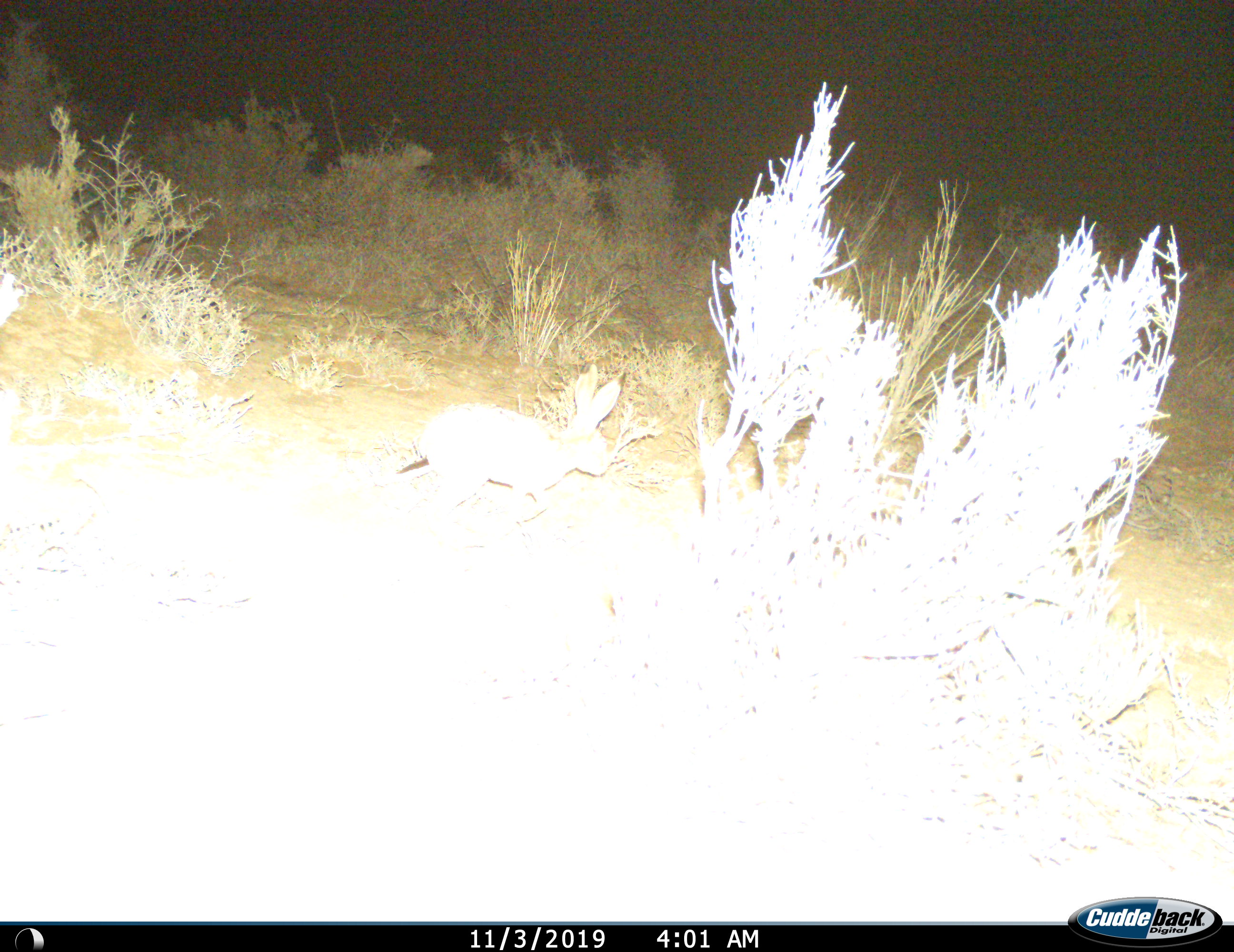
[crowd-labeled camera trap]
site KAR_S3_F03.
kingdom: Animalia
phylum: Chordata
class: Mammalia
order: Lagomorpha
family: Leporidae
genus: Lepus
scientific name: Lepus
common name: hare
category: hareunknown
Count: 1.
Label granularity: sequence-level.